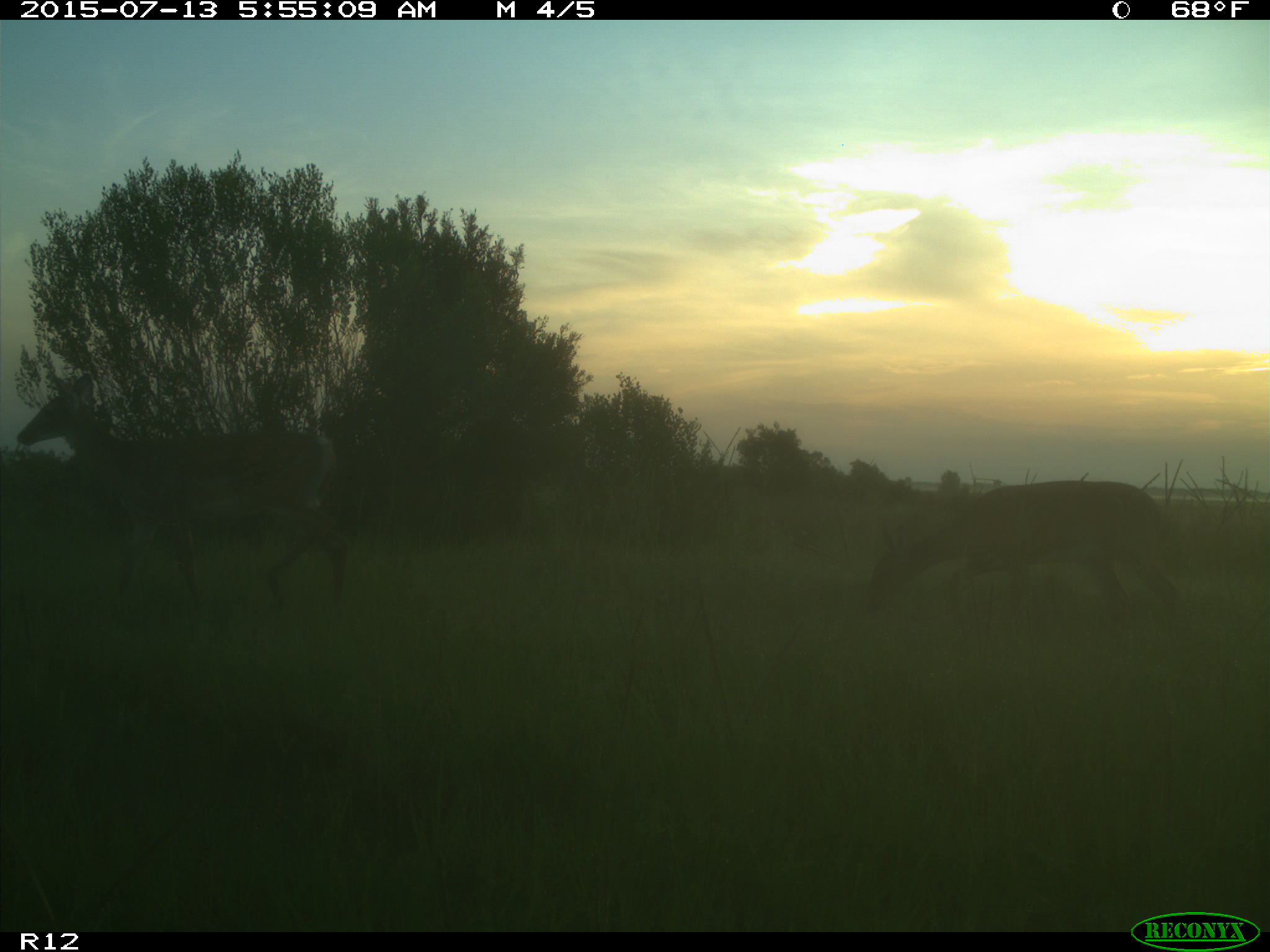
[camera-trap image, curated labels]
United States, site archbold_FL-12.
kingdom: Animalia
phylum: Chordata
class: Mammalia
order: Artiodactyla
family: Cervidae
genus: Odocoileus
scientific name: Odocoileus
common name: deer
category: unidentified deer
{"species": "unidentified deer (deer) (Odocoileus)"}